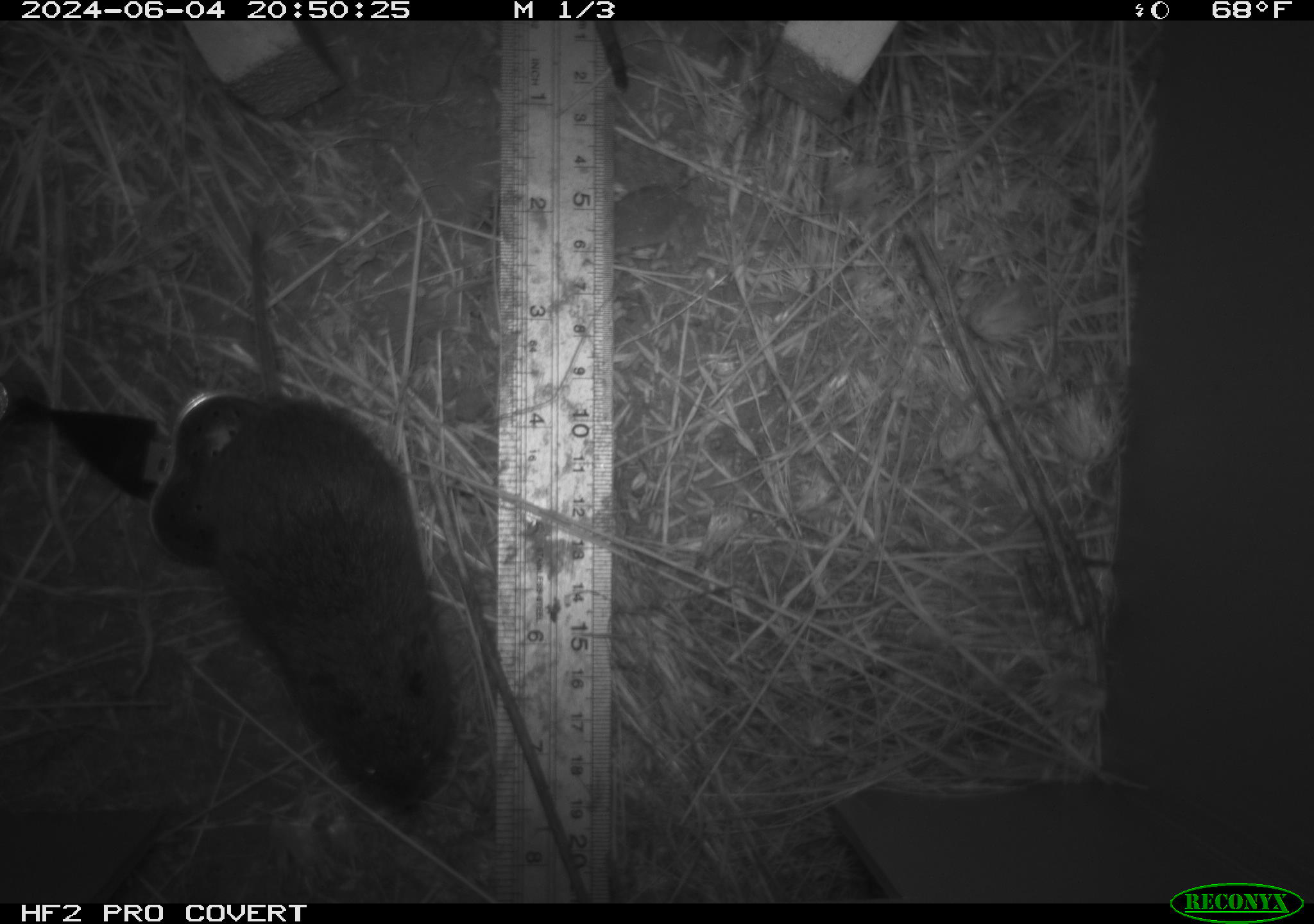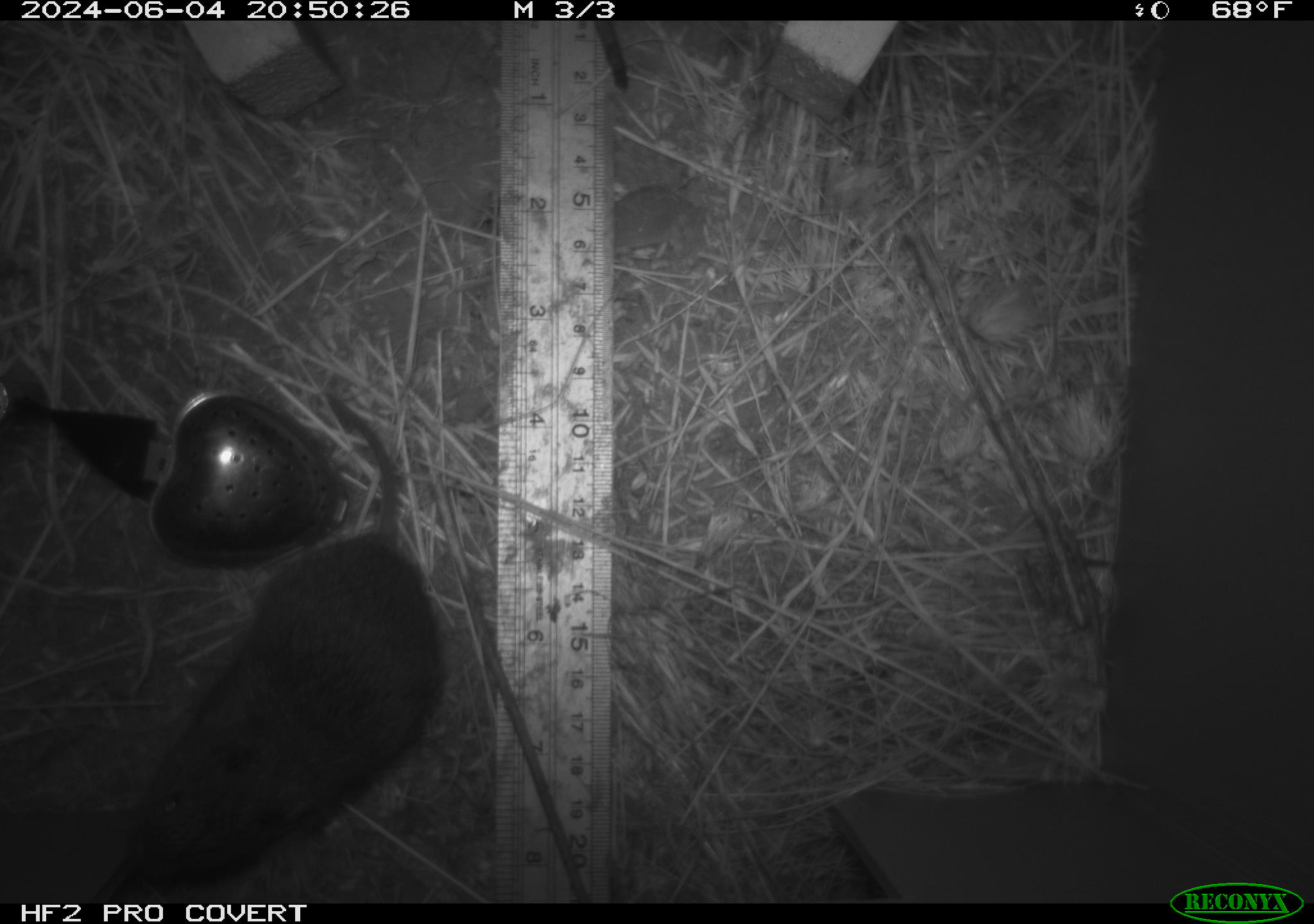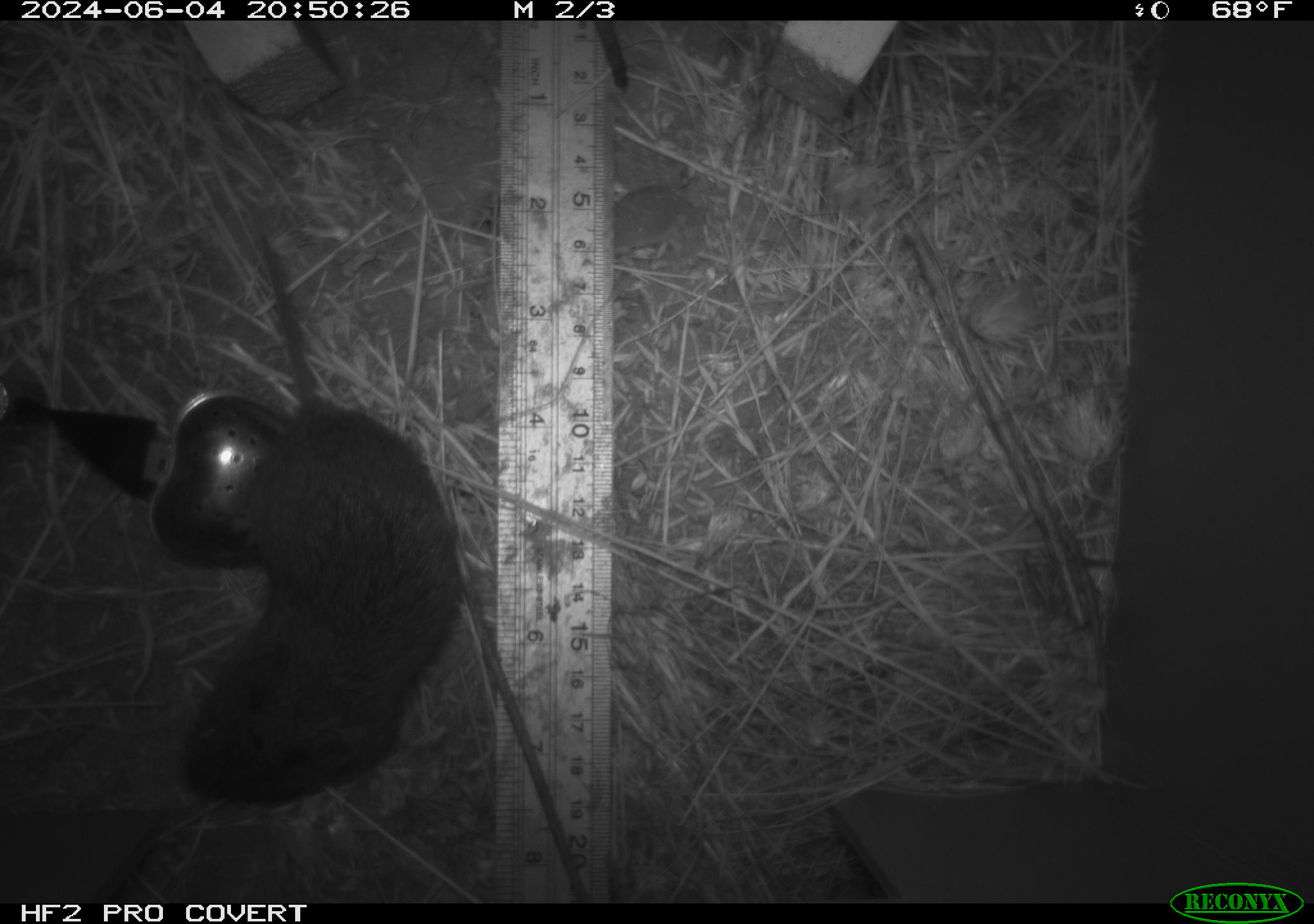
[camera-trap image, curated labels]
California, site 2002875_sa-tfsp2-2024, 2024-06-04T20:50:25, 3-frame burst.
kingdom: Animalia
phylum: Chordata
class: Mammalia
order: Rodentia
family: Cricetidae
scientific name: Arvicolinae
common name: voles, lemmings, and muskrats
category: arvicolinae subfamily